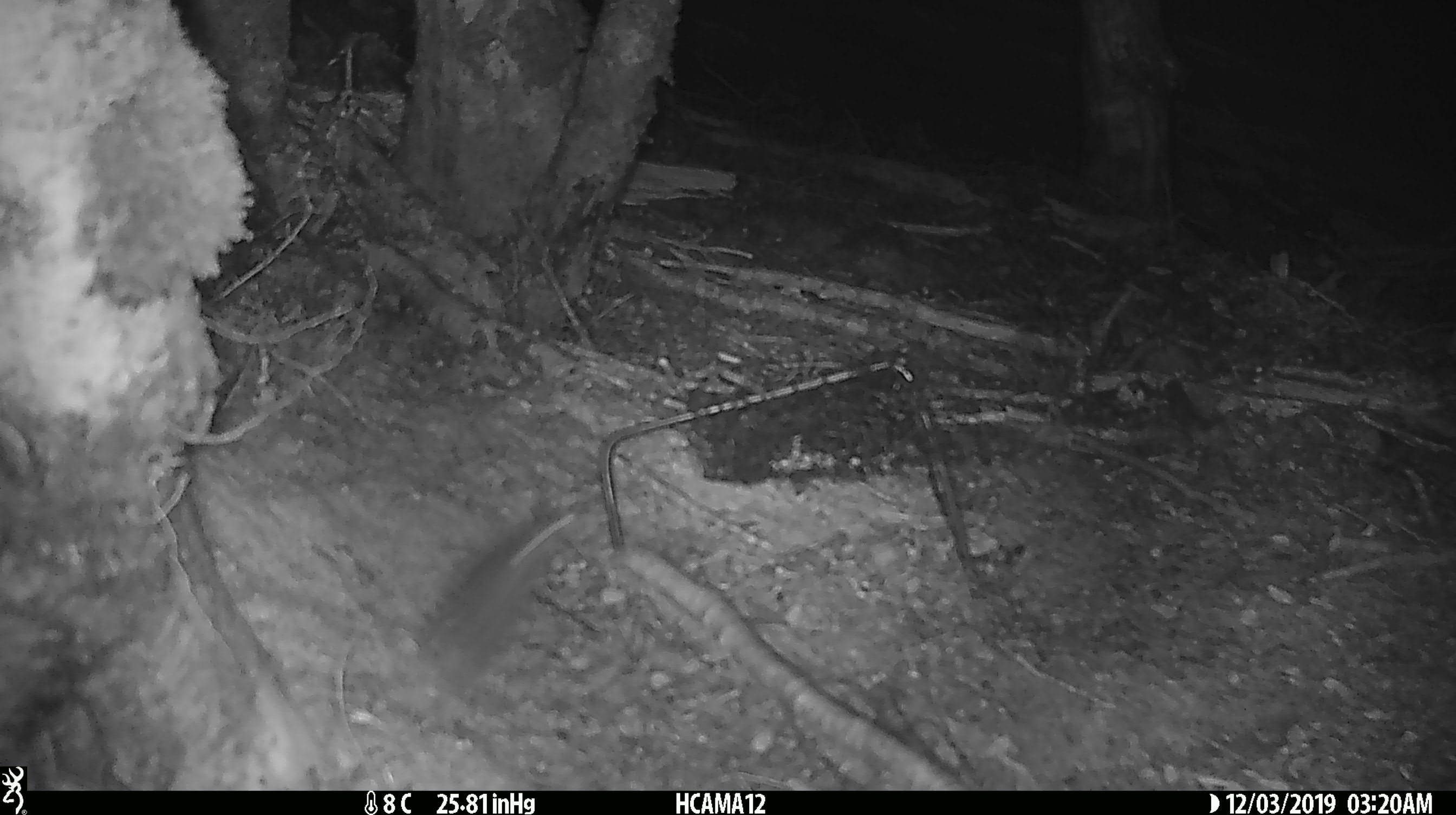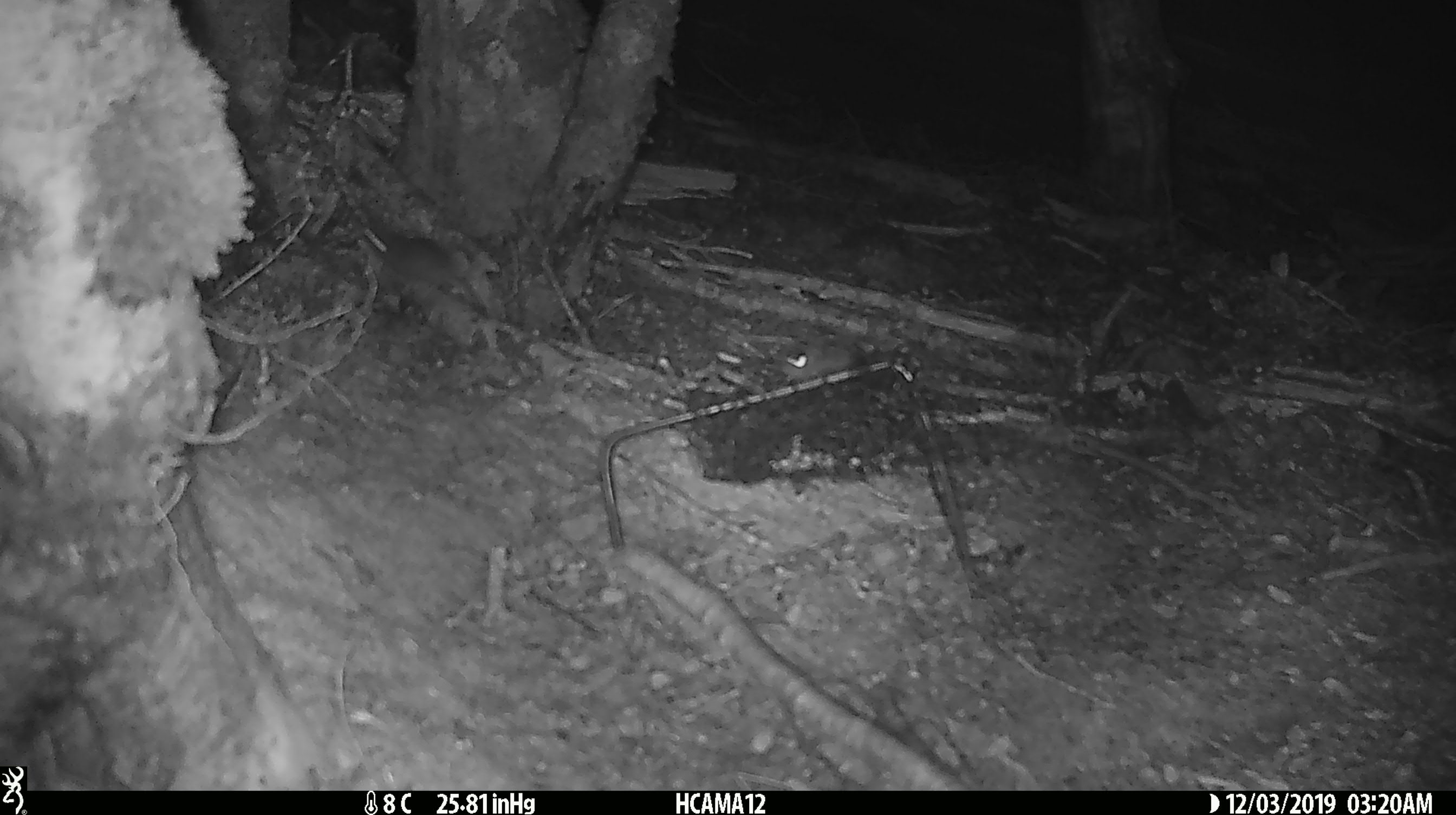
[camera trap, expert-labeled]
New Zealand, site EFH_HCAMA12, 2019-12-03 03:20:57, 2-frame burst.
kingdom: Animalia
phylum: Chordata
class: Mammalia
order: Rodentia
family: Muridae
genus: Mus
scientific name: Mus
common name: mouse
Mouse (Mus).